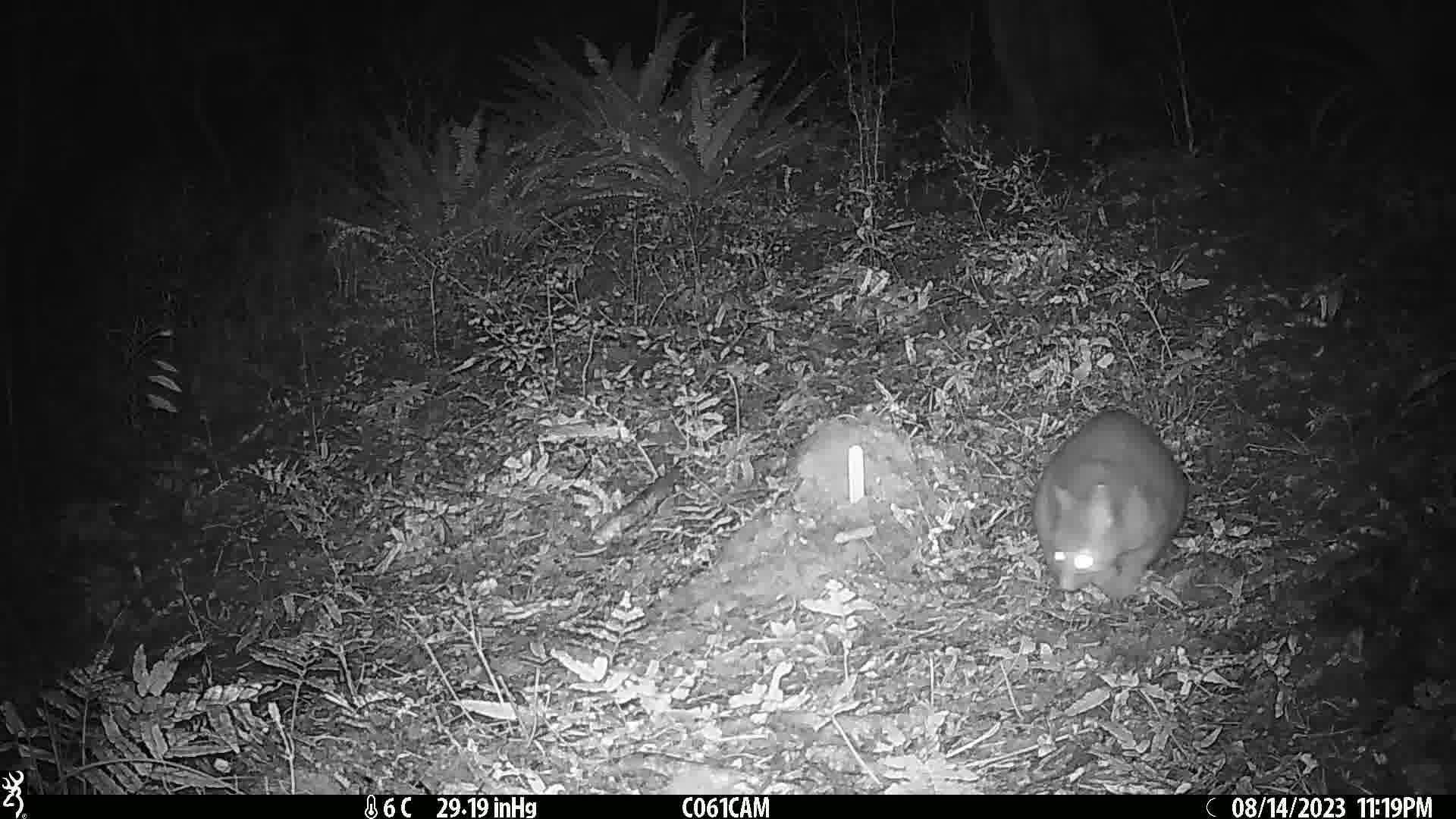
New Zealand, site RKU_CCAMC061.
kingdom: Animalia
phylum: Chordata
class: Mammalia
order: Diprotodontia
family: Phalangeridae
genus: Trichosurus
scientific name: Trichosurus vulpecula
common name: common brushtail possum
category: possum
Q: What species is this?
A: Possum (common brushtail possum) (Trichosurus vulpecula).